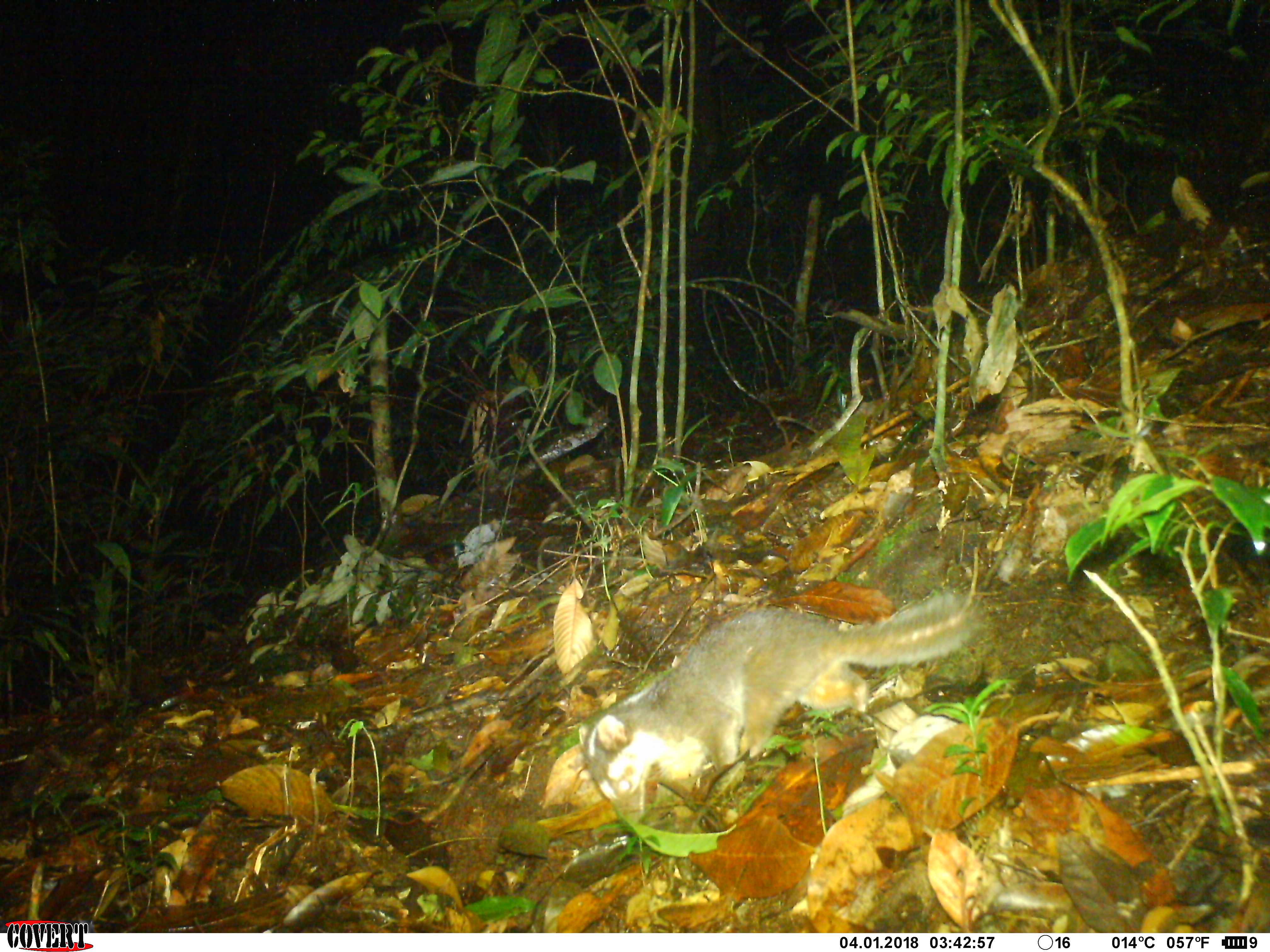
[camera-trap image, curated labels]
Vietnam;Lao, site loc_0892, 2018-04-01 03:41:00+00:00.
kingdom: Animalia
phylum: Chordata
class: Mammalia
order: Carnivora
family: Mustelidae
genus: Melogale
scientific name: Melogale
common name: ferret badger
Ferret badger (Melogale). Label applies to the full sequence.